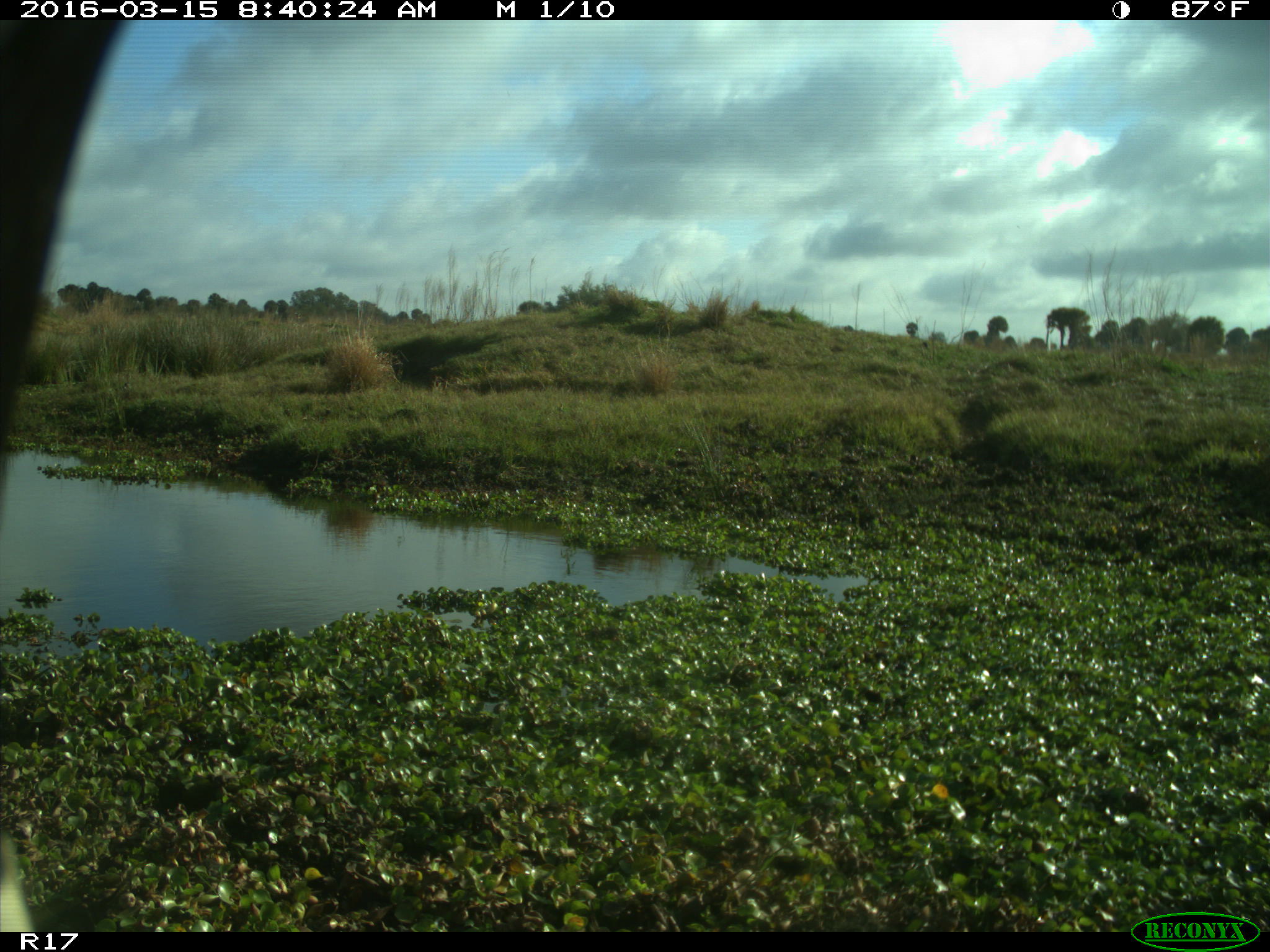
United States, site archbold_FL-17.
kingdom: Animalia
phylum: Chordata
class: Mammalia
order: Artiodactyla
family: Bovidae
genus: Bos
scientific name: Bos taurus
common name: domestic cow